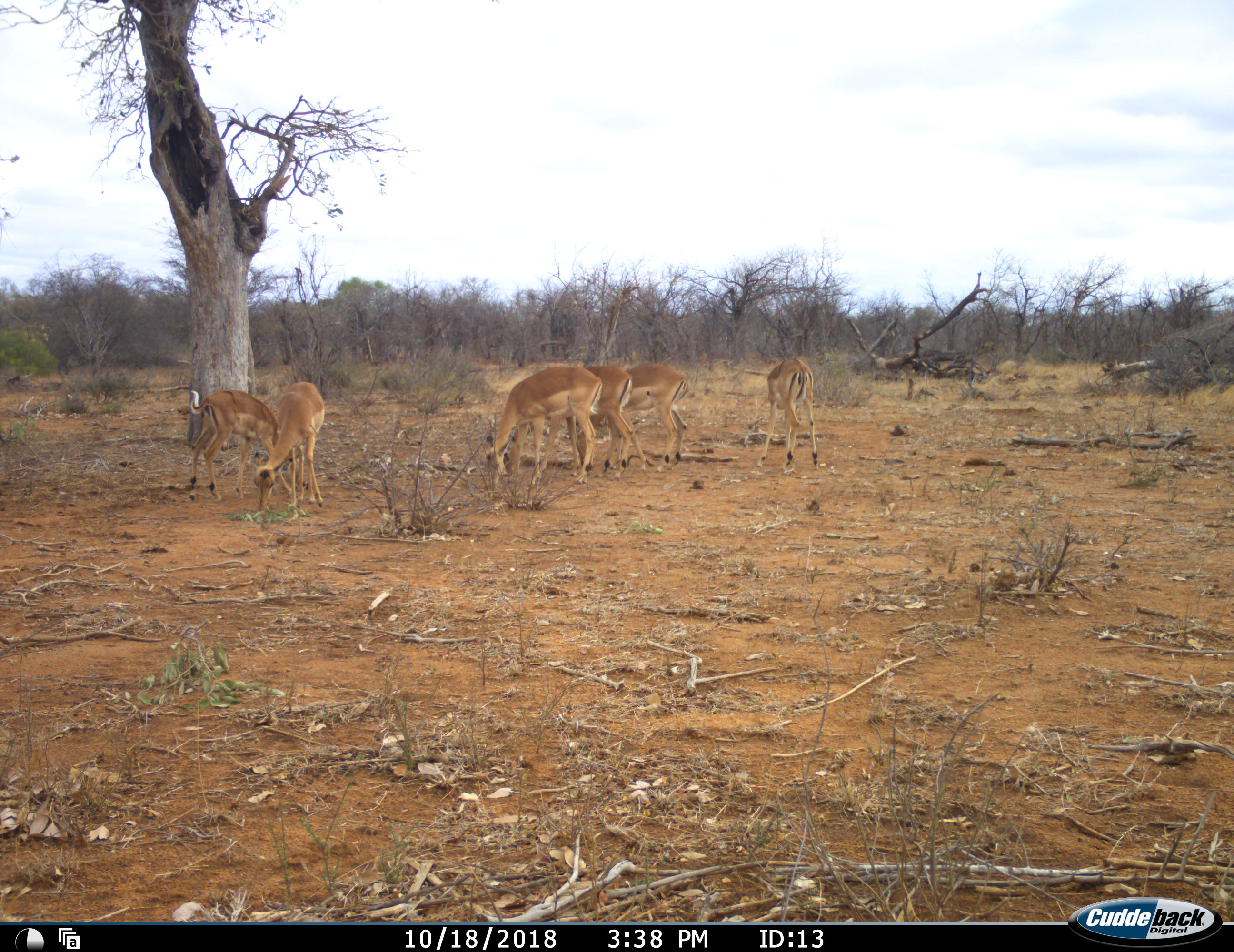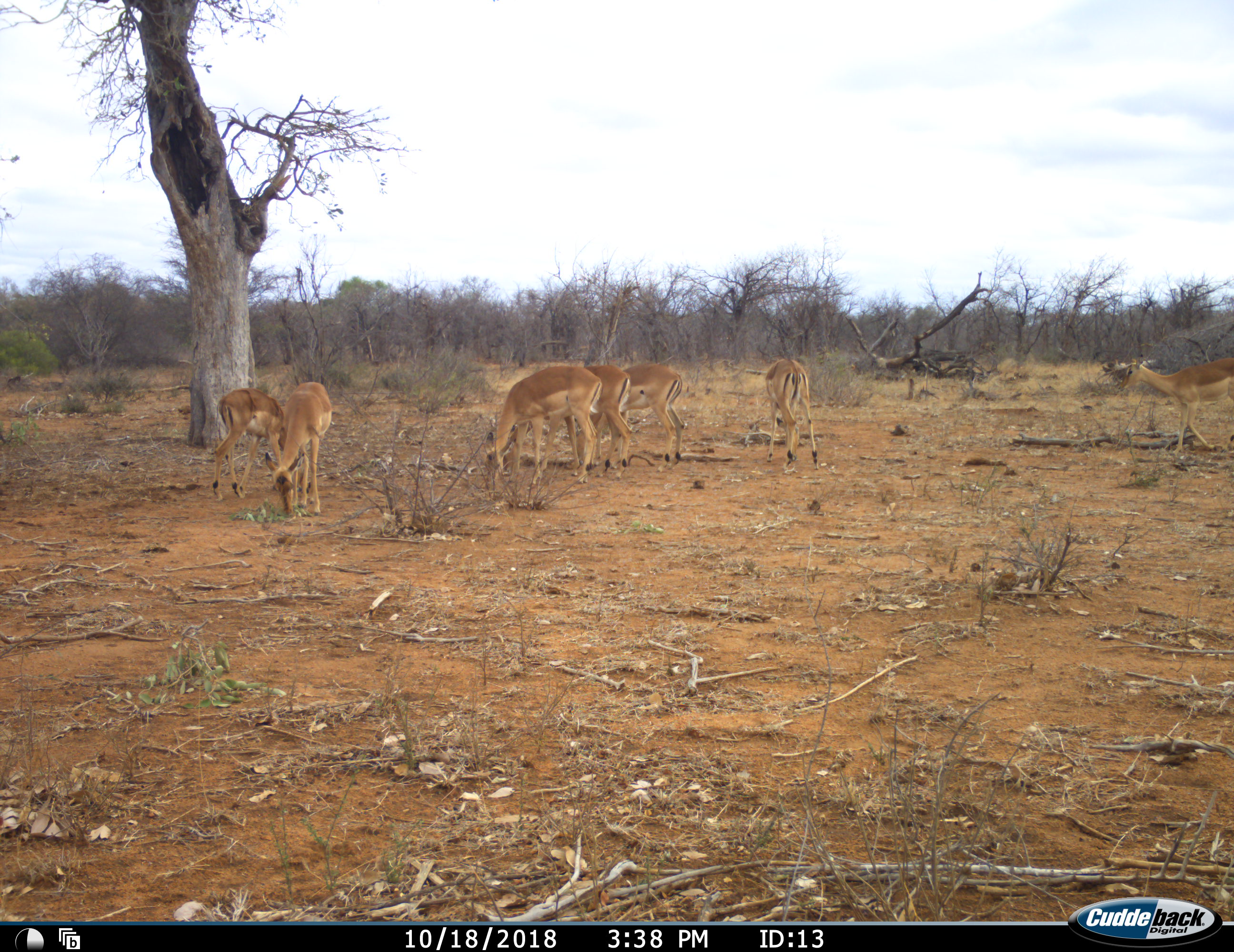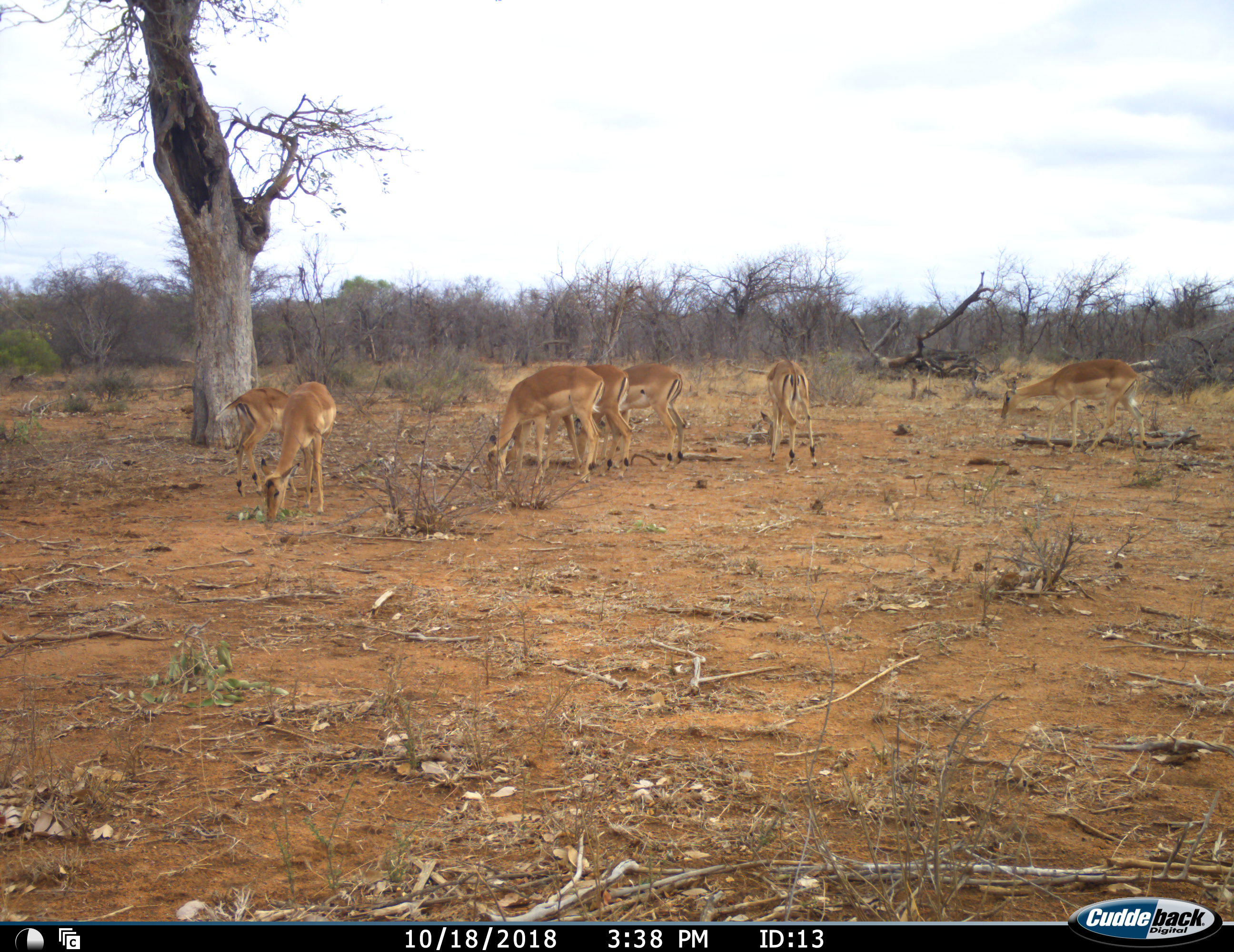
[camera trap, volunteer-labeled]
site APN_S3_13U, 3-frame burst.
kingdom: Animalia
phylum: Chordata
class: Mammalia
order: Artiodactyla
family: Bovidae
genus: Aepyceros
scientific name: Aepyceros melampus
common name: impala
Impala (Aepyceros melampus), count 7. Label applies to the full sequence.